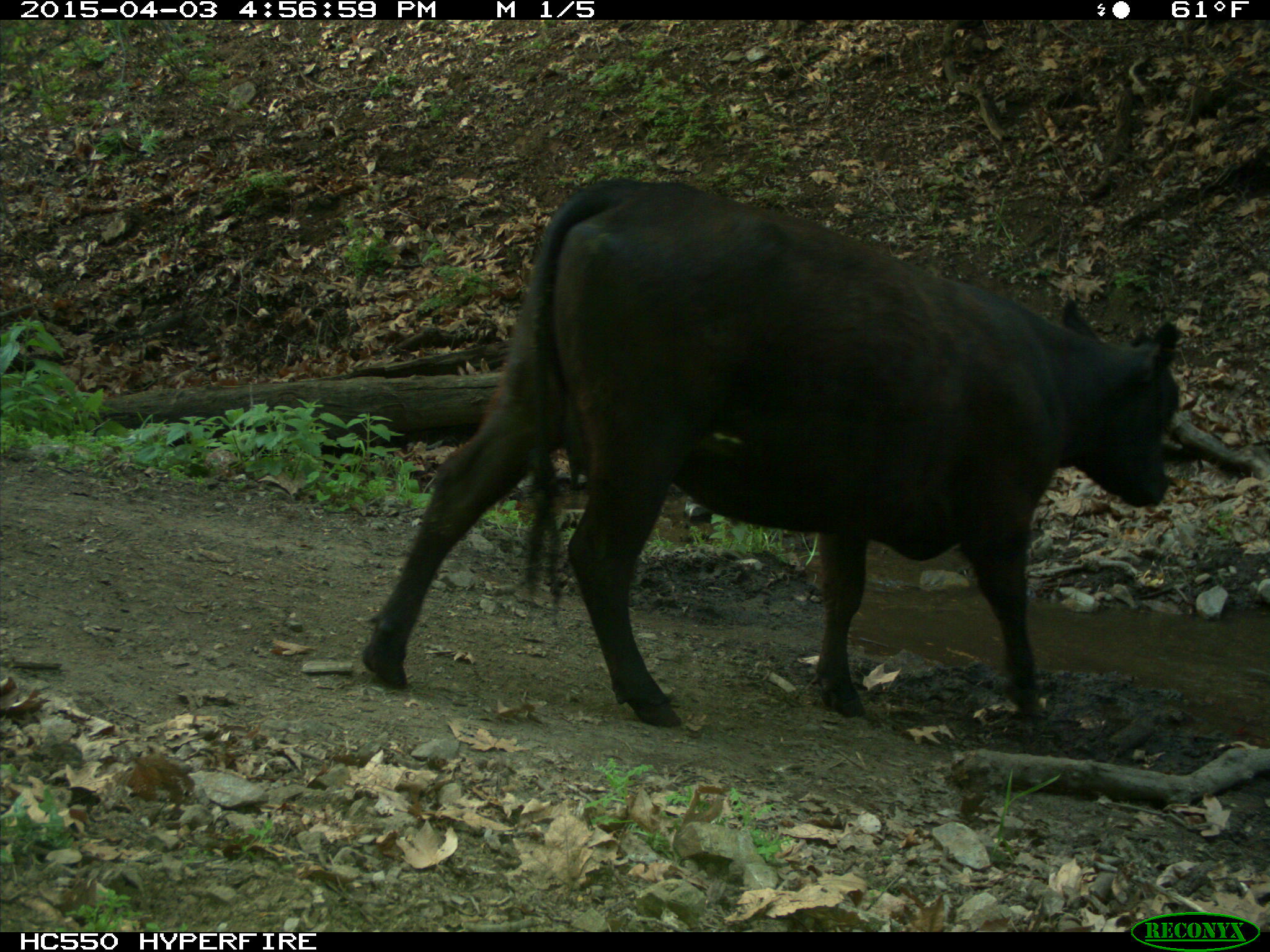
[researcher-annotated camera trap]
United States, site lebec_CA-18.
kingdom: Animalia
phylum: Chordata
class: Mammalia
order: Artiodactyla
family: Bovidae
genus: Bos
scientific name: Bos taurus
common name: domestic cow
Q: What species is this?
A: Bos taurus (domestic cow).